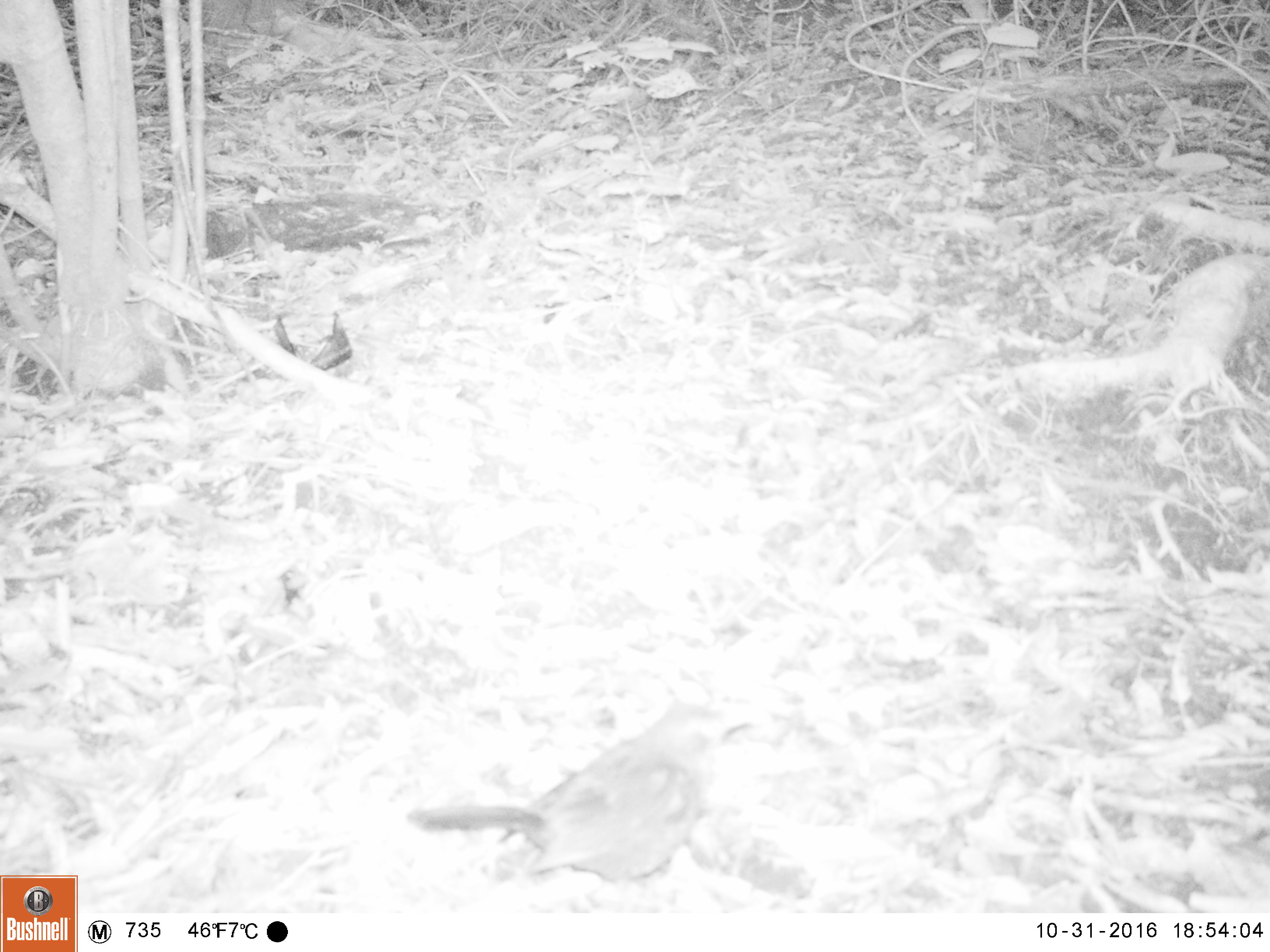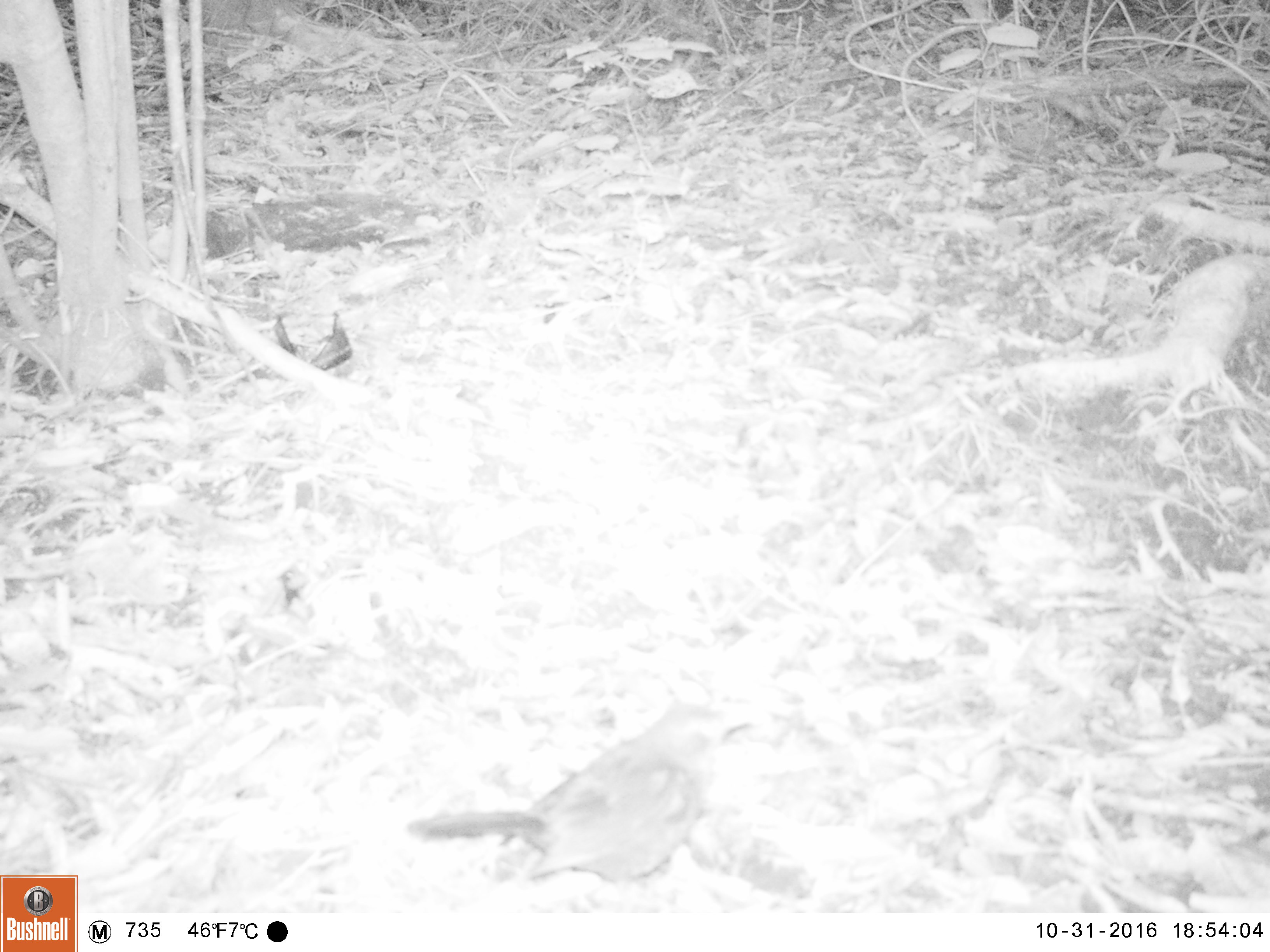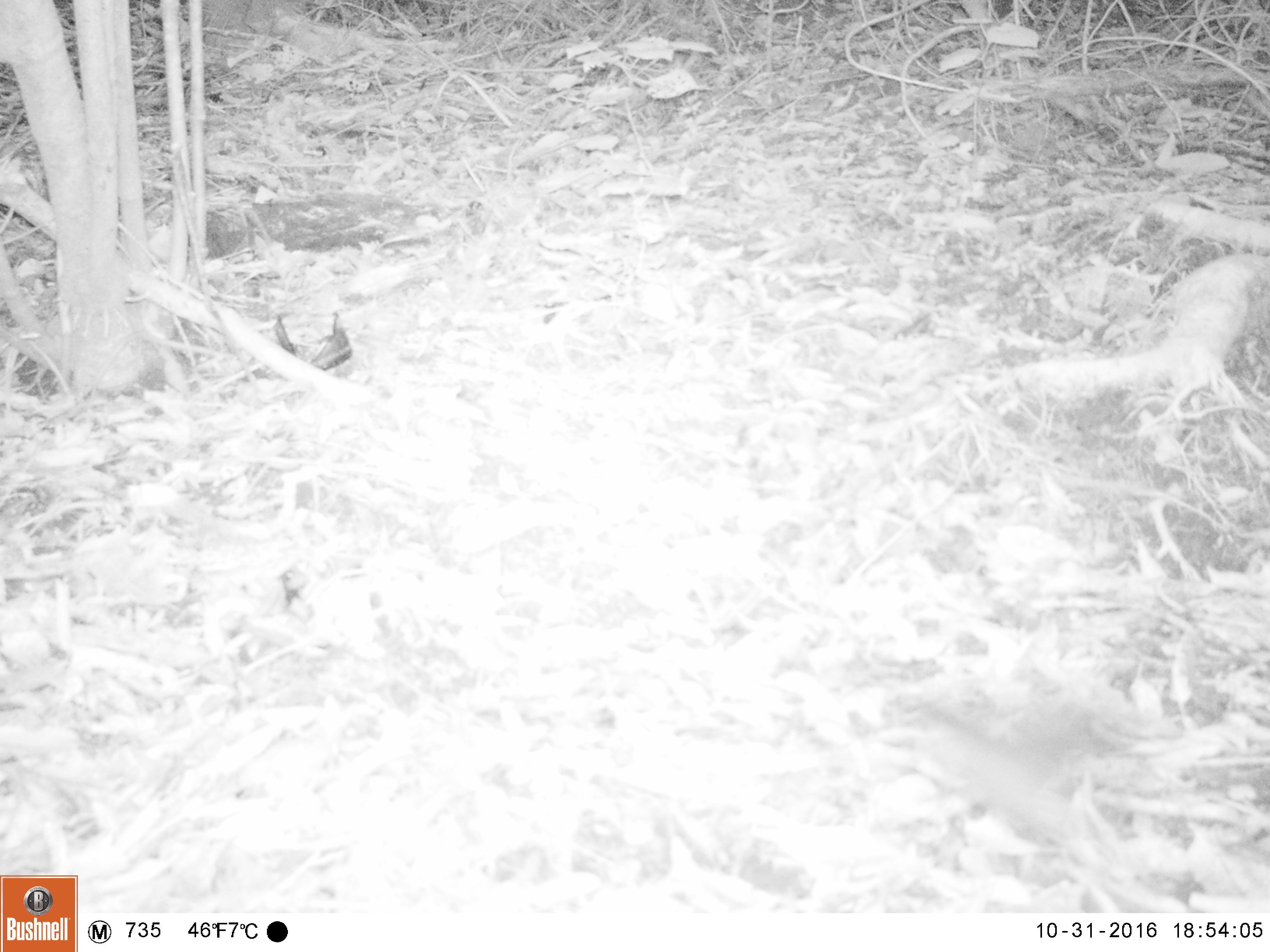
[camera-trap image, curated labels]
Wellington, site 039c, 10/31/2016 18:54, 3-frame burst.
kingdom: Animalia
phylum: Chordata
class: Aves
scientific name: Aves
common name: bird